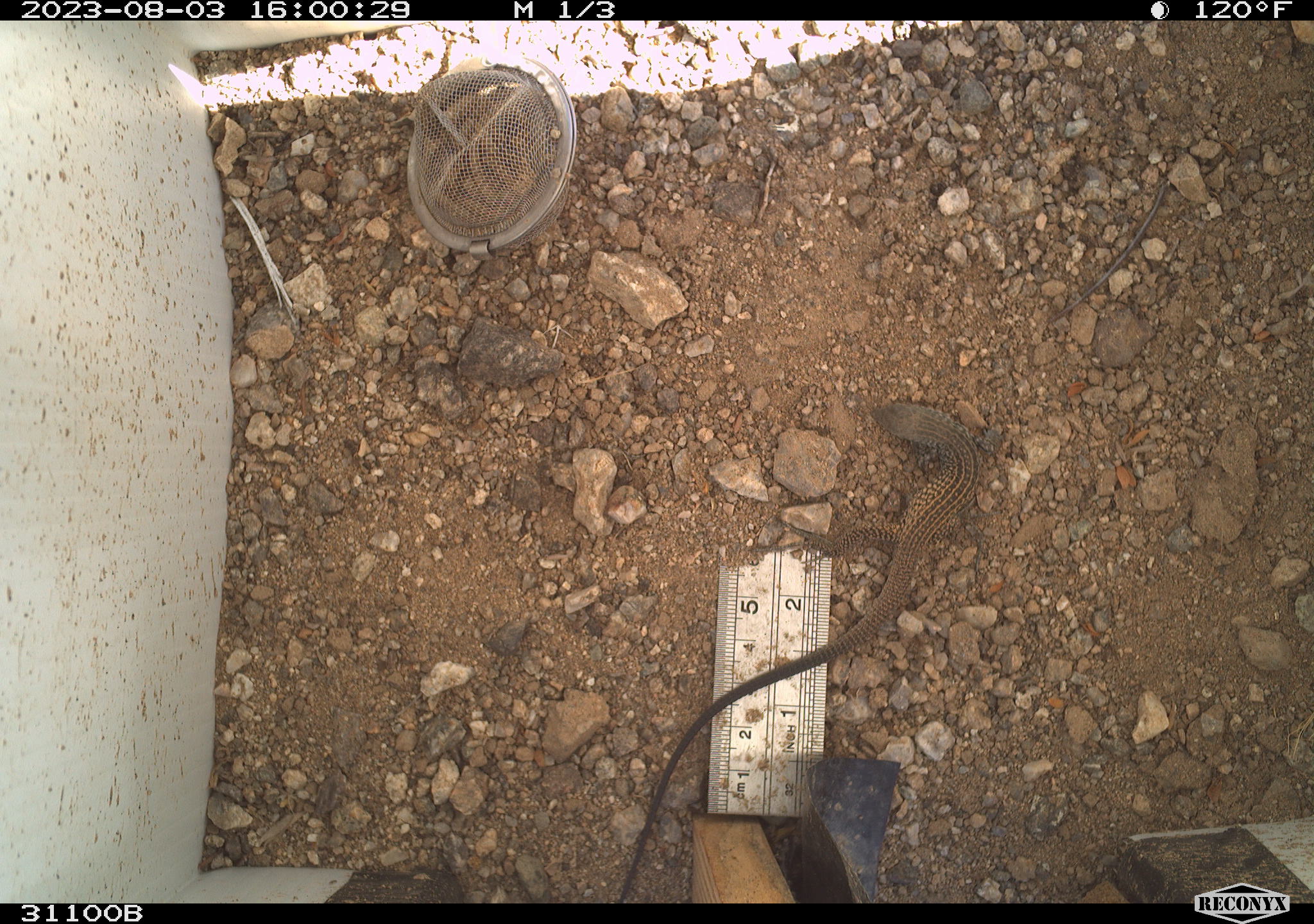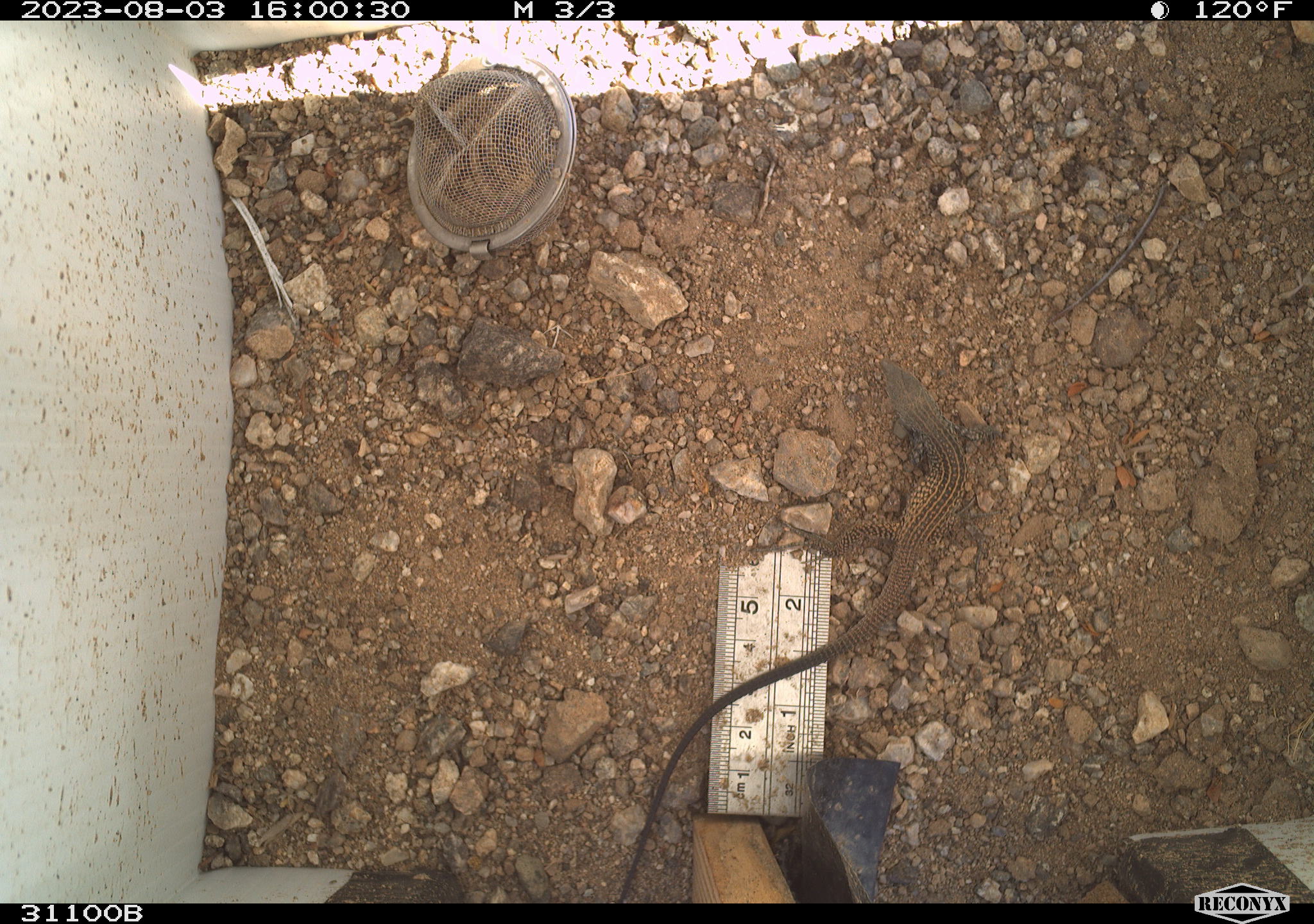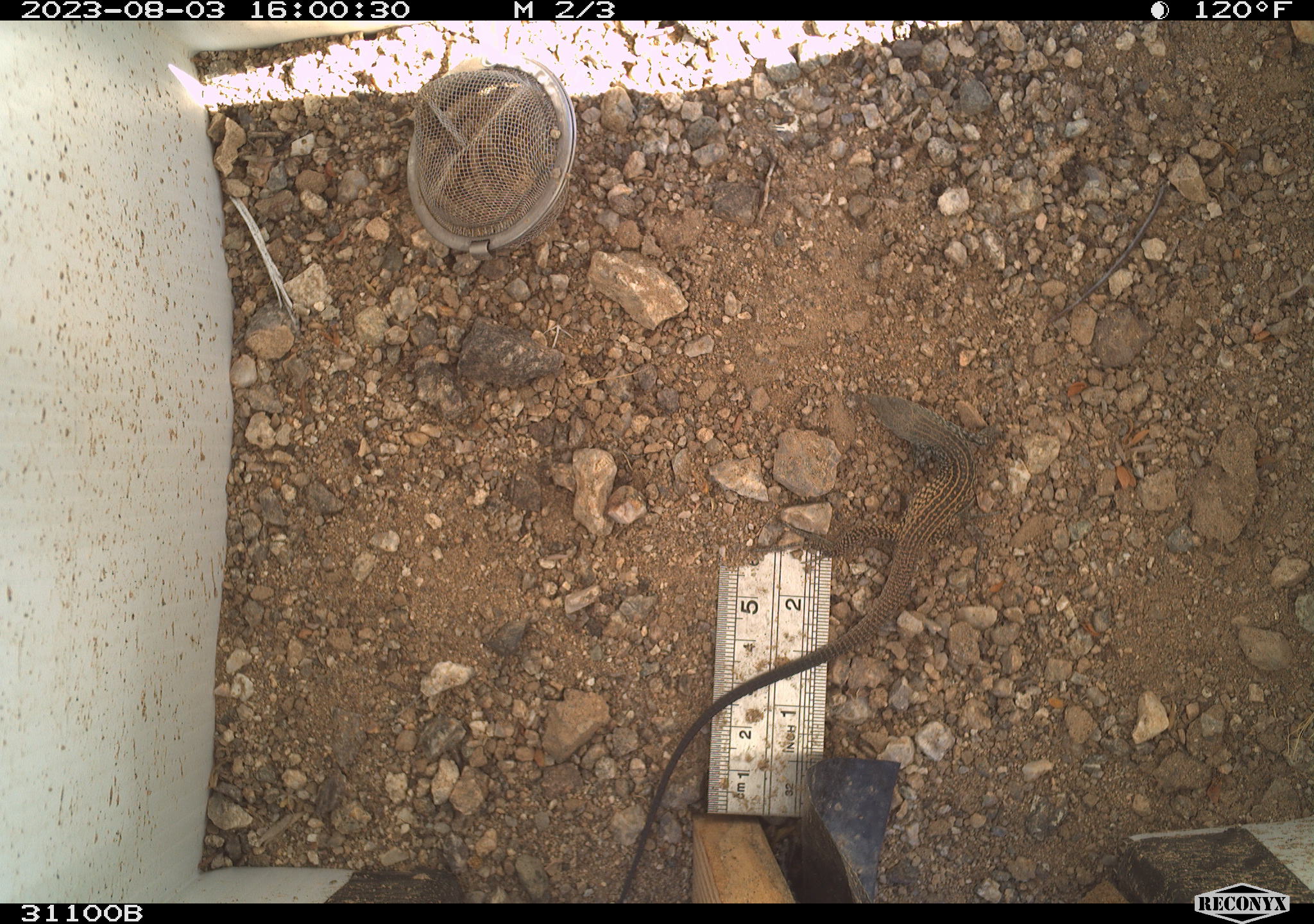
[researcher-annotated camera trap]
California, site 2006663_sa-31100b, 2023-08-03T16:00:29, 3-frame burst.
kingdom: Animalia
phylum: Chordata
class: Reptilia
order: Squamata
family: Teiidae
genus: Aspidoscelis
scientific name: Aspidoscelis tigris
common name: western whiptail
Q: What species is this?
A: Western whiptail (Aspidoscelis tigris).